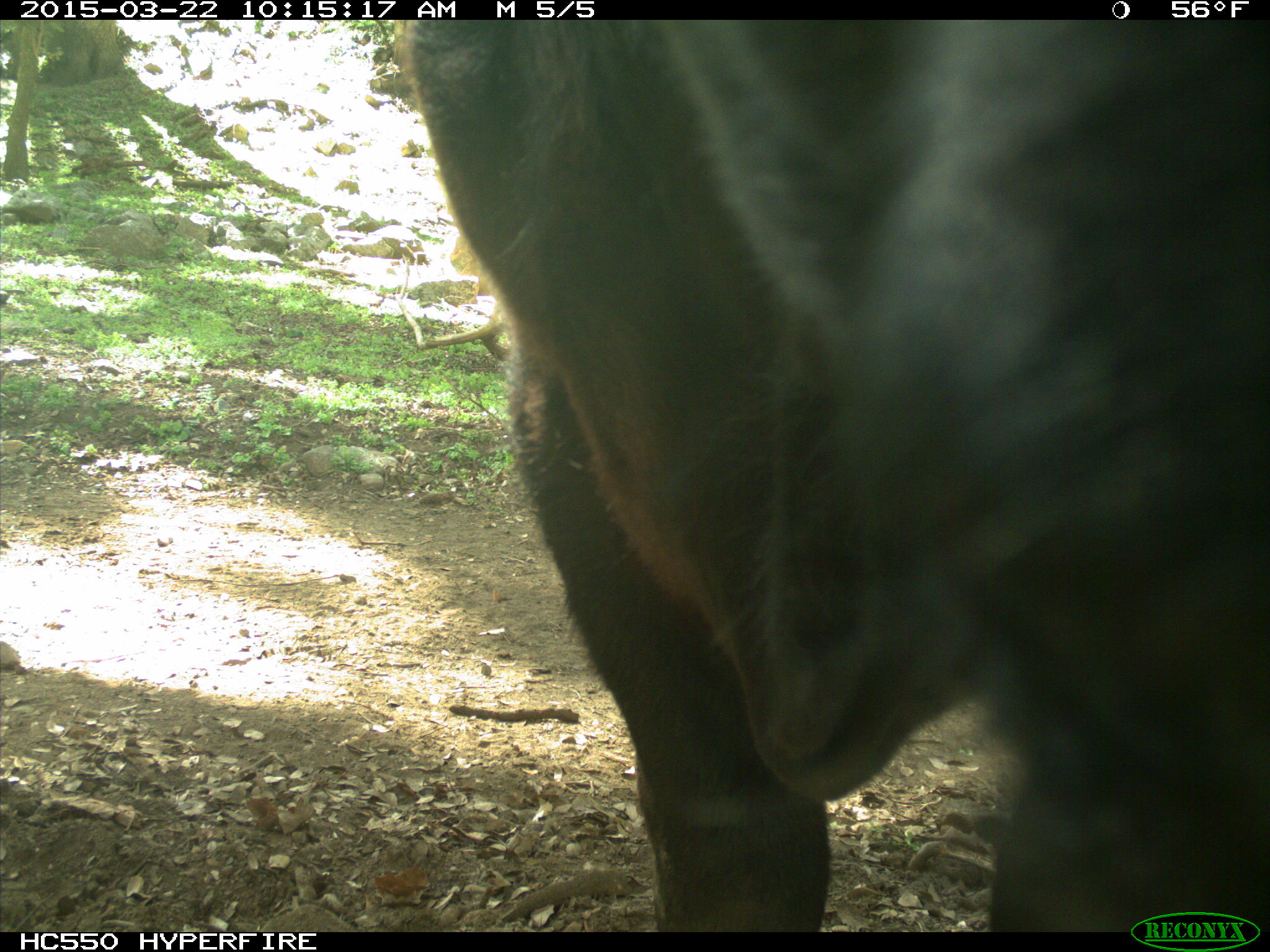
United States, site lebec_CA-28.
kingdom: Animalia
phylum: Chordata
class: Mammalia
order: Artiodactyla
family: Bovidae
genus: Bos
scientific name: Bos taurus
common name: domestic cow